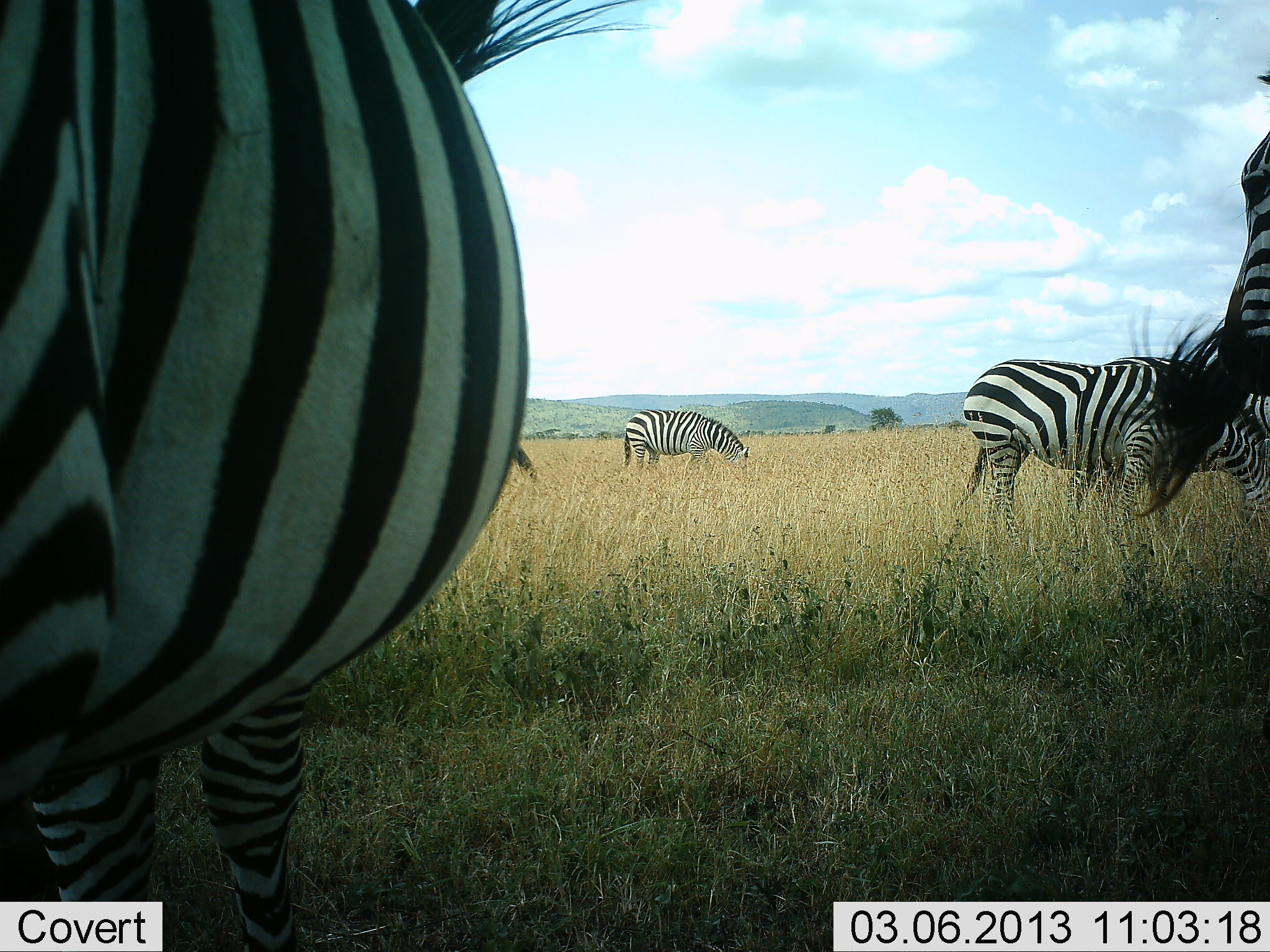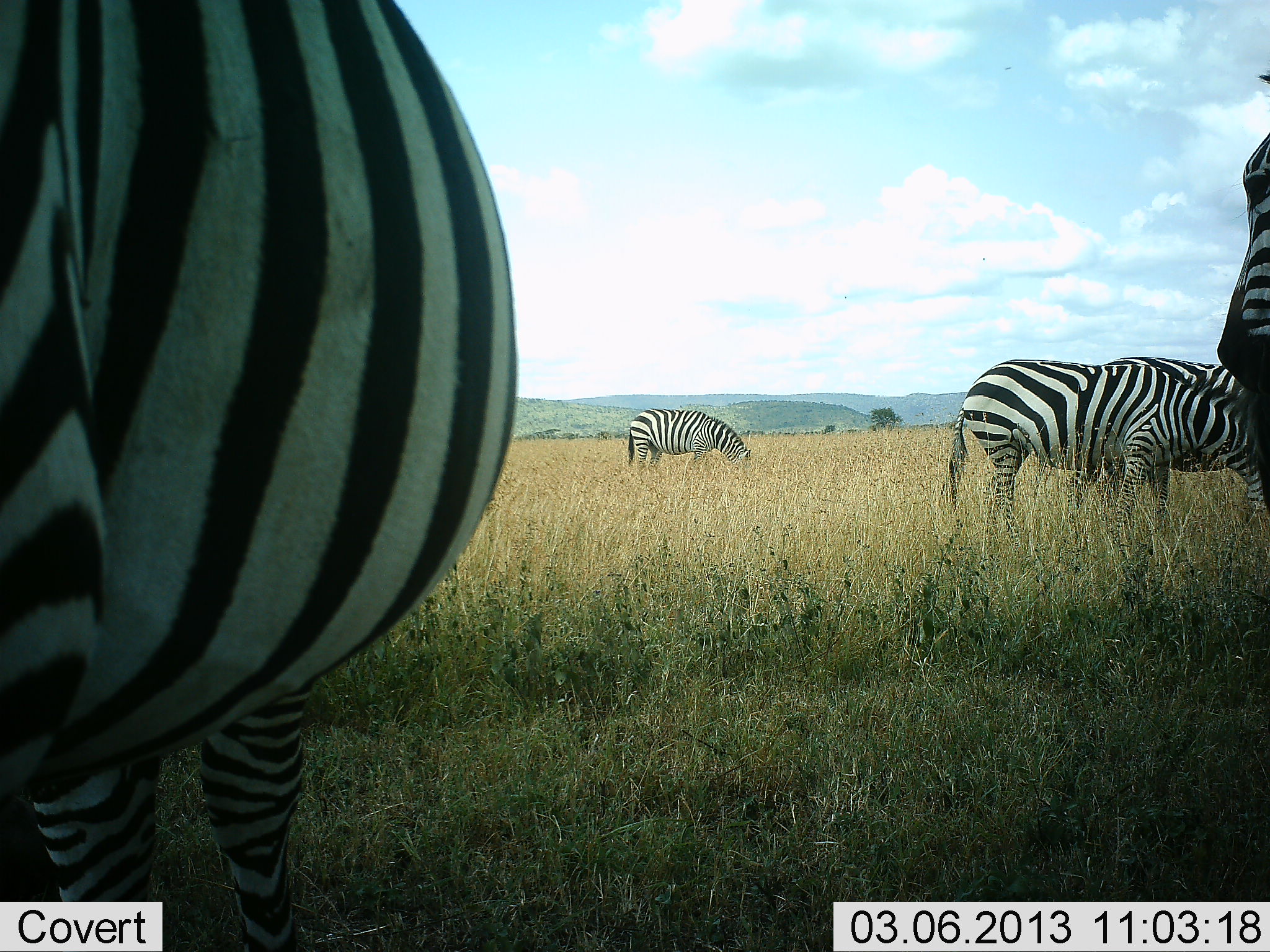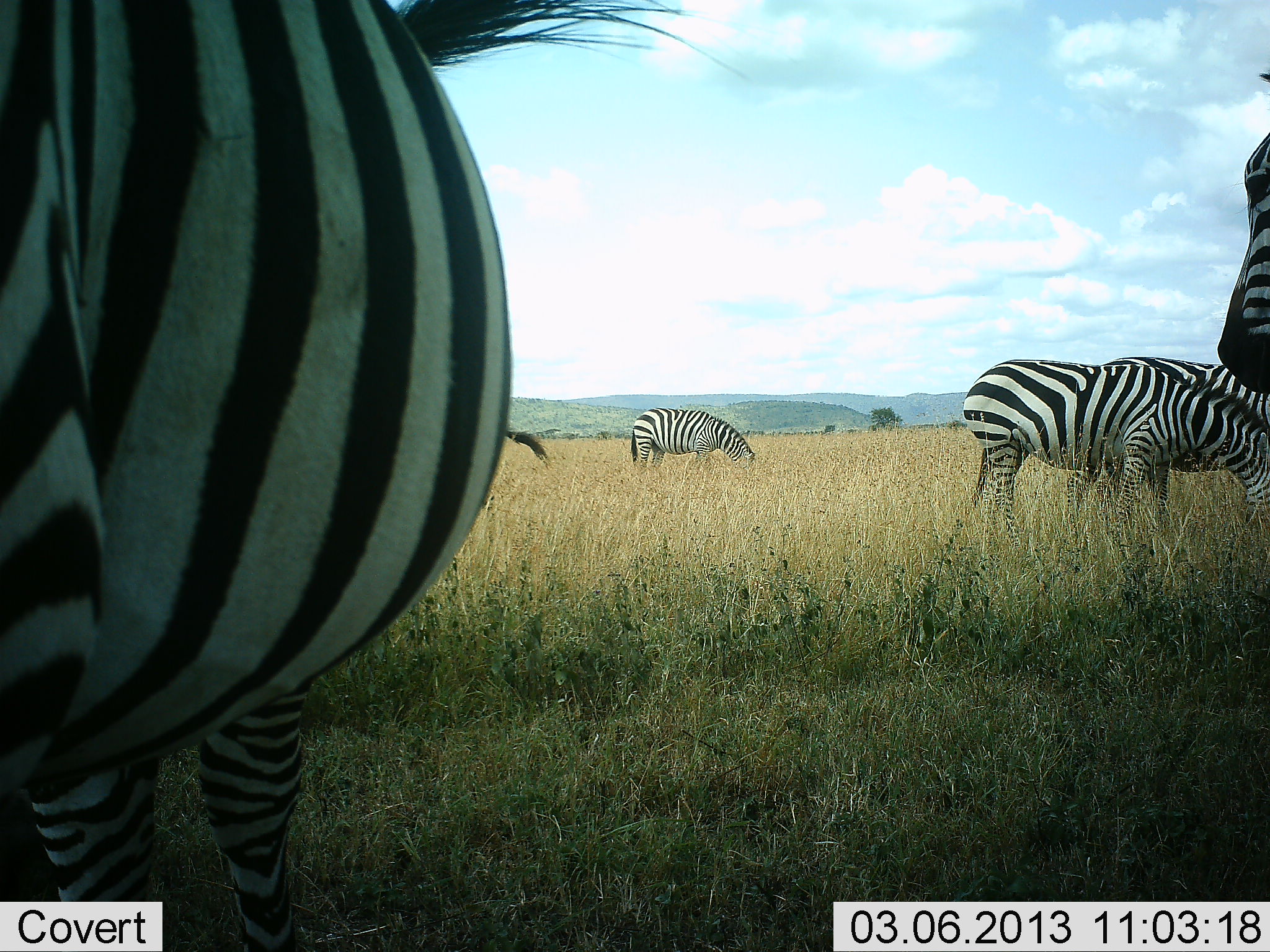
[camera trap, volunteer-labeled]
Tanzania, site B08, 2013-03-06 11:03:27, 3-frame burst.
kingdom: Animalia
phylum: Chordata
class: Mammalia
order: Perissodactyla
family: Equidae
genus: Equus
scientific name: Equus quagga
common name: plains zebra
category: zebra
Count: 5.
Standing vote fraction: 45%.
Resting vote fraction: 10%.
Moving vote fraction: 10%.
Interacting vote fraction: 5%.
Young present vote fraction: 0%.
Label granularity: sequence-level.